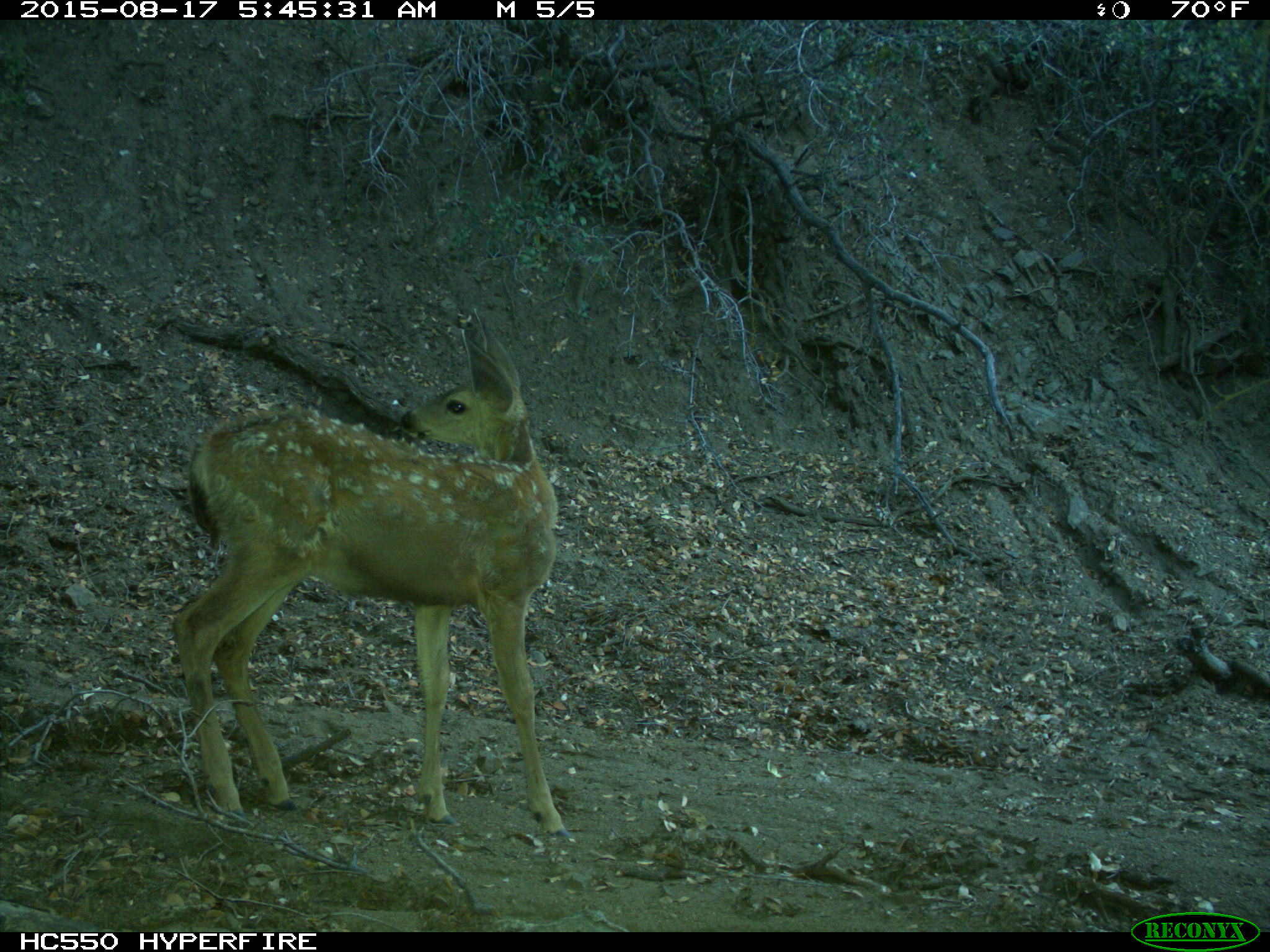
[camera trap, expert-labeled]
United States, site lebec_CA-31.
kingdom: Animalia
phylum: Chordata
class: Mammalia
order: Artiodactyla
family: Cervidae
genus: Odocoileus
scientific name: Odocoileus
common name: deer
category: unidentified deer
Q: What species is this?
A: Unidentified deer (deer) (Odocoileus).